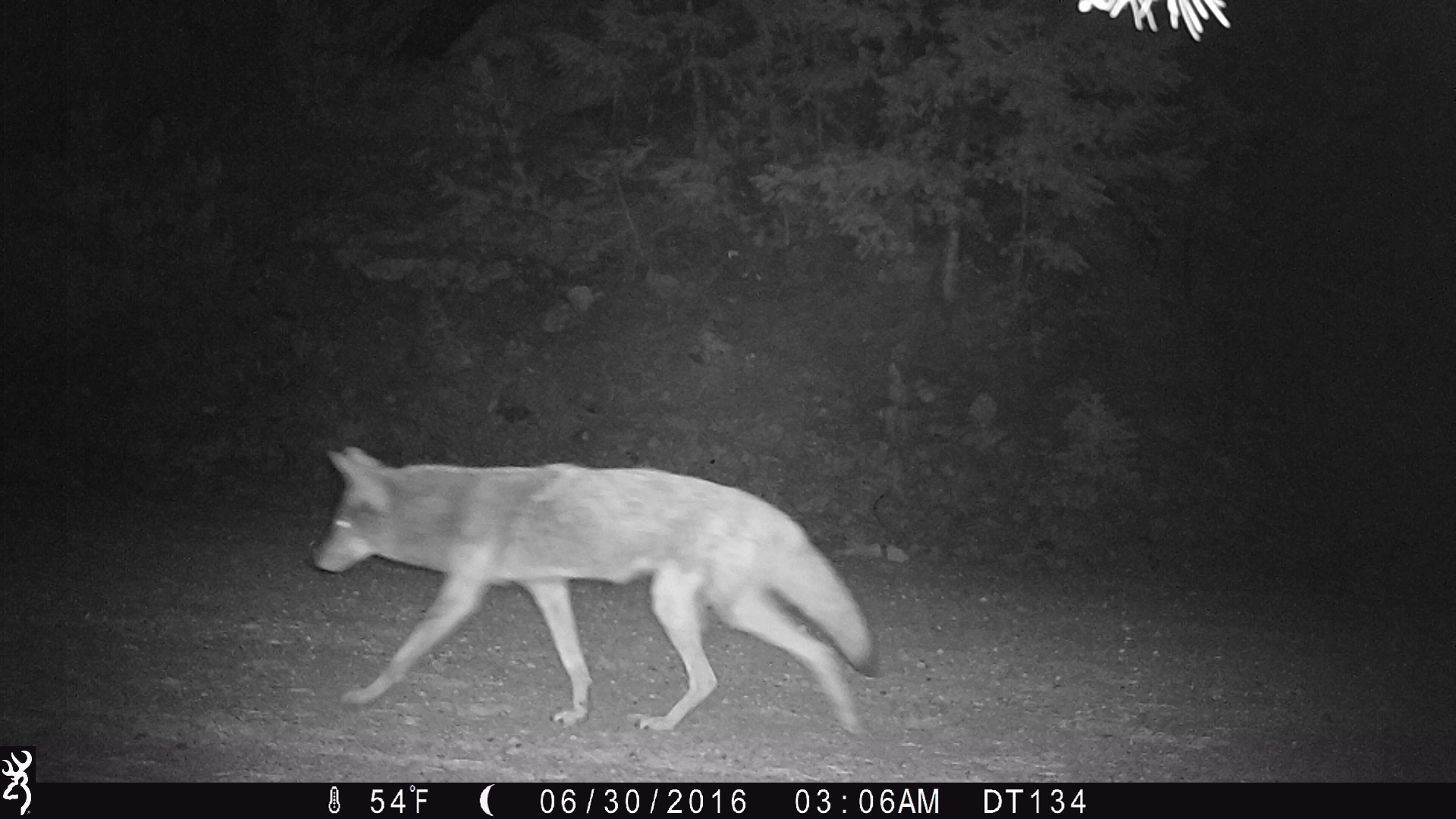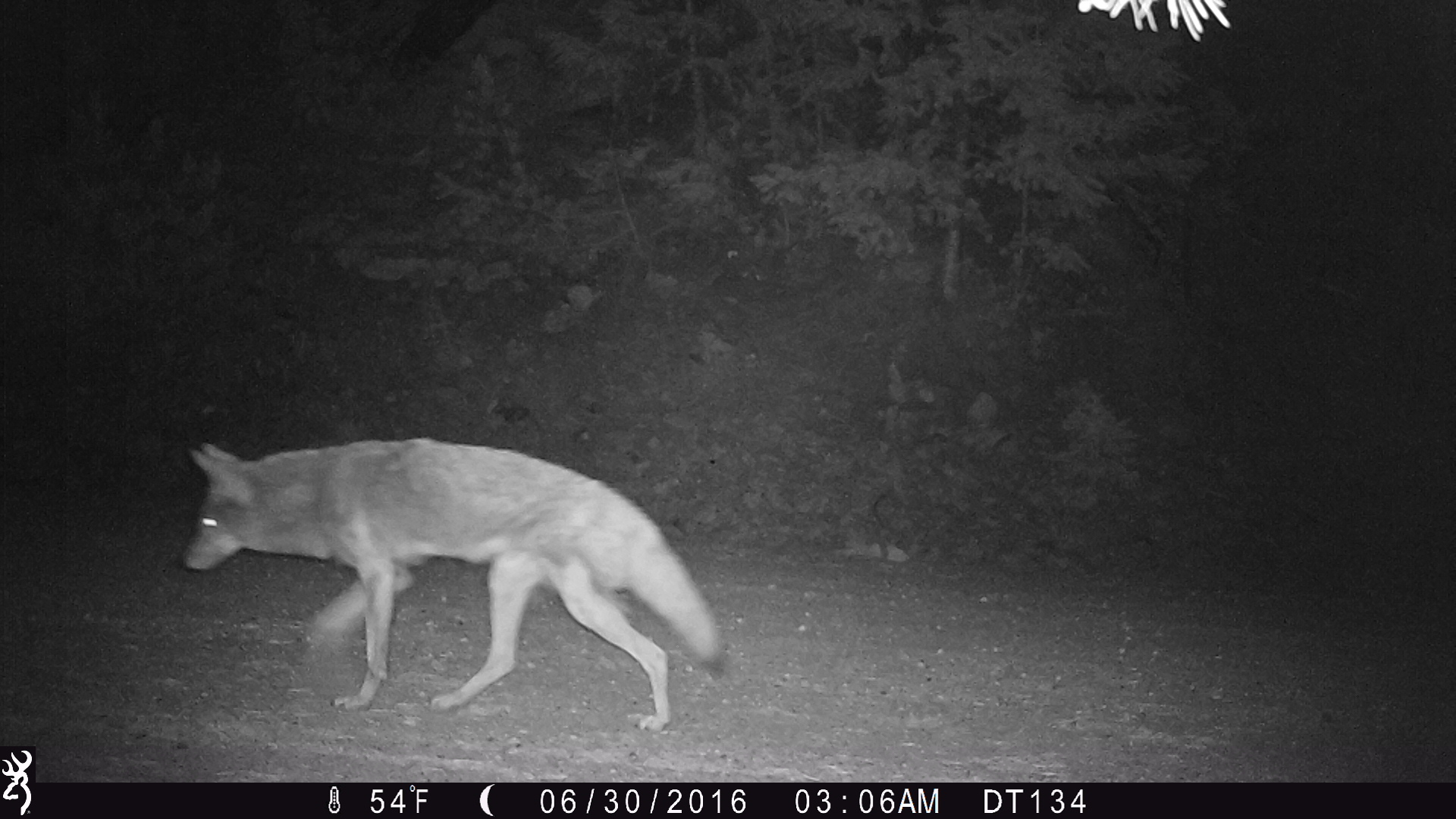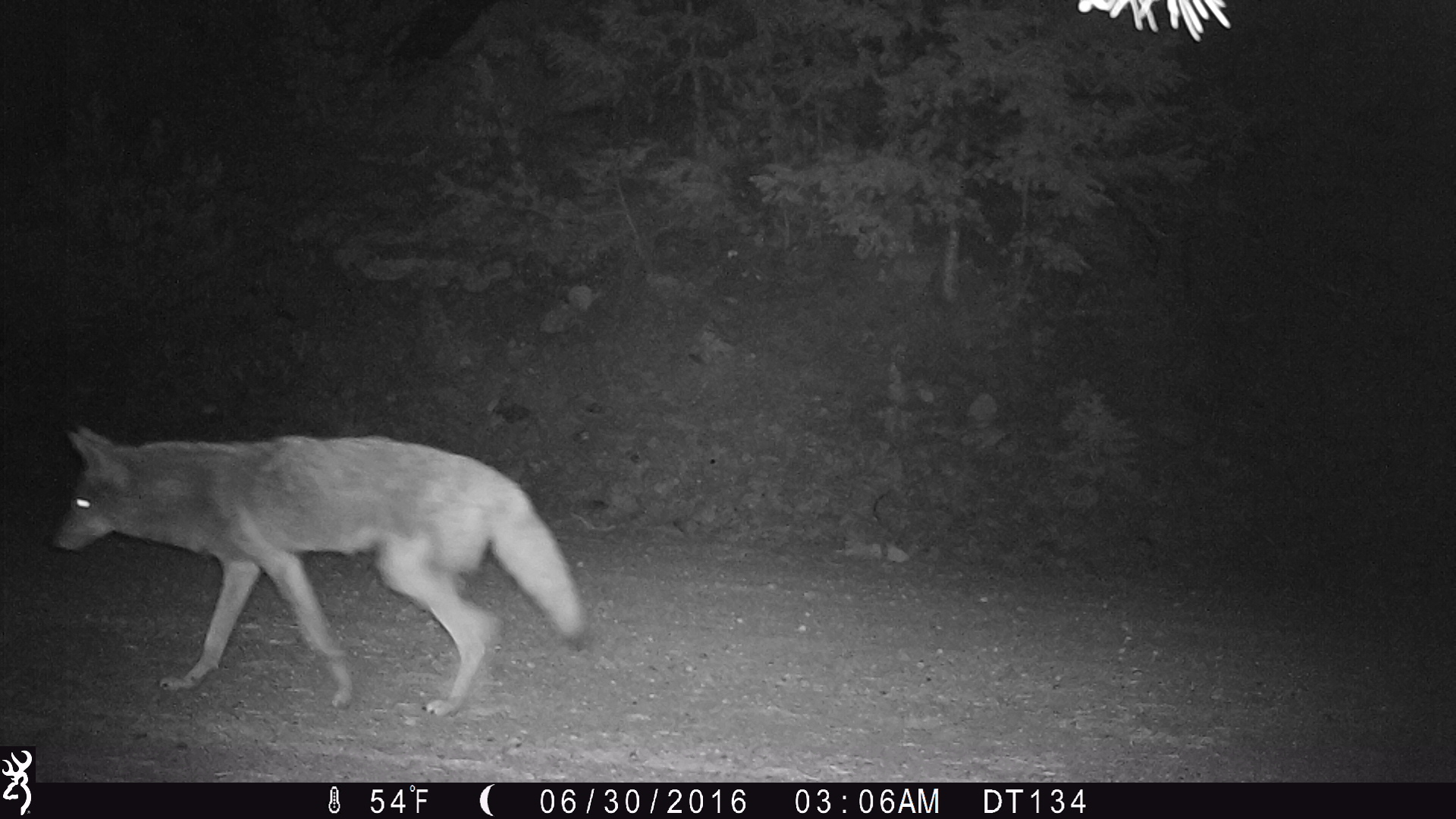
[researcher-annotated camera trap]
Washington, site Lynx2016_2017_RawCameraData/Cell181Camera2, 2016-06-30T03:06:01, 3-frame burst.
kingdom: Animalia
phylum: Chordata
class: Mammalia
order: Carnivora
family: Canidae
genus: Canis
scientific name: Canis latrans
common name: coyote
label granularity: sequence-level